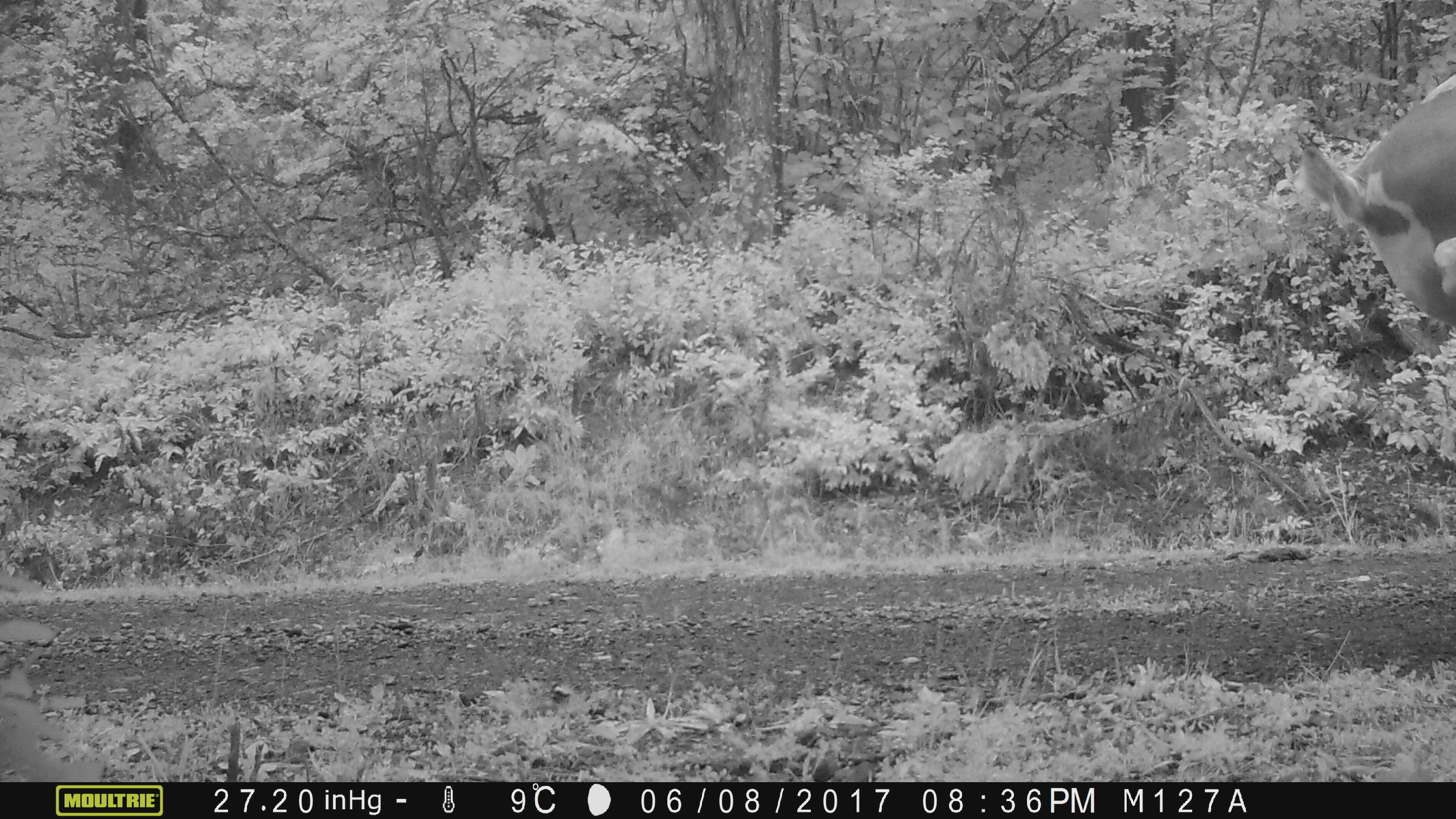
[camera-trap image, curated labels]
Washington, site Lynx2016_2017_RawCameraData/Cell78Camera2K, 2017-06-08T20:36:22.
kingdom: Animalia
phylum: Chordata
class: Mammalia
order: Artiodactyla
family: Bovidae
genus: Bos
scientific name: Bos taurus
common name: domestic cattle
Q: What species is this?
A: Domestic cattle (Bos taurus).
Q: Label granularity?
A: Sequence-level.